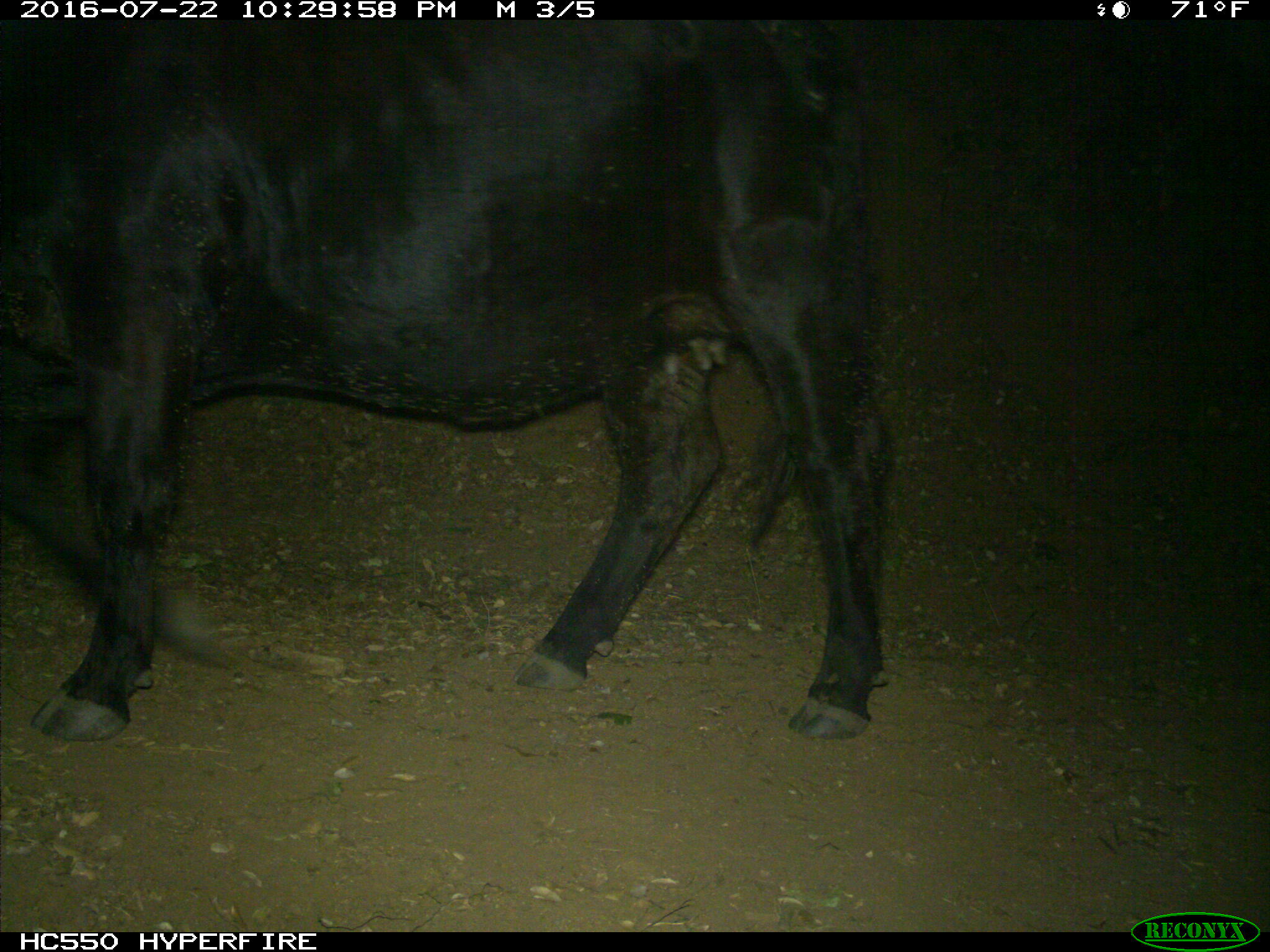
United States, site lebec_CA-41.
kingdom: Animalia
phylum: Chordata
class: Mammalia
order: Artiodactyla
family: Bovidae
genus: Bos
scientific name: Bos taurus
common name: domestic cow